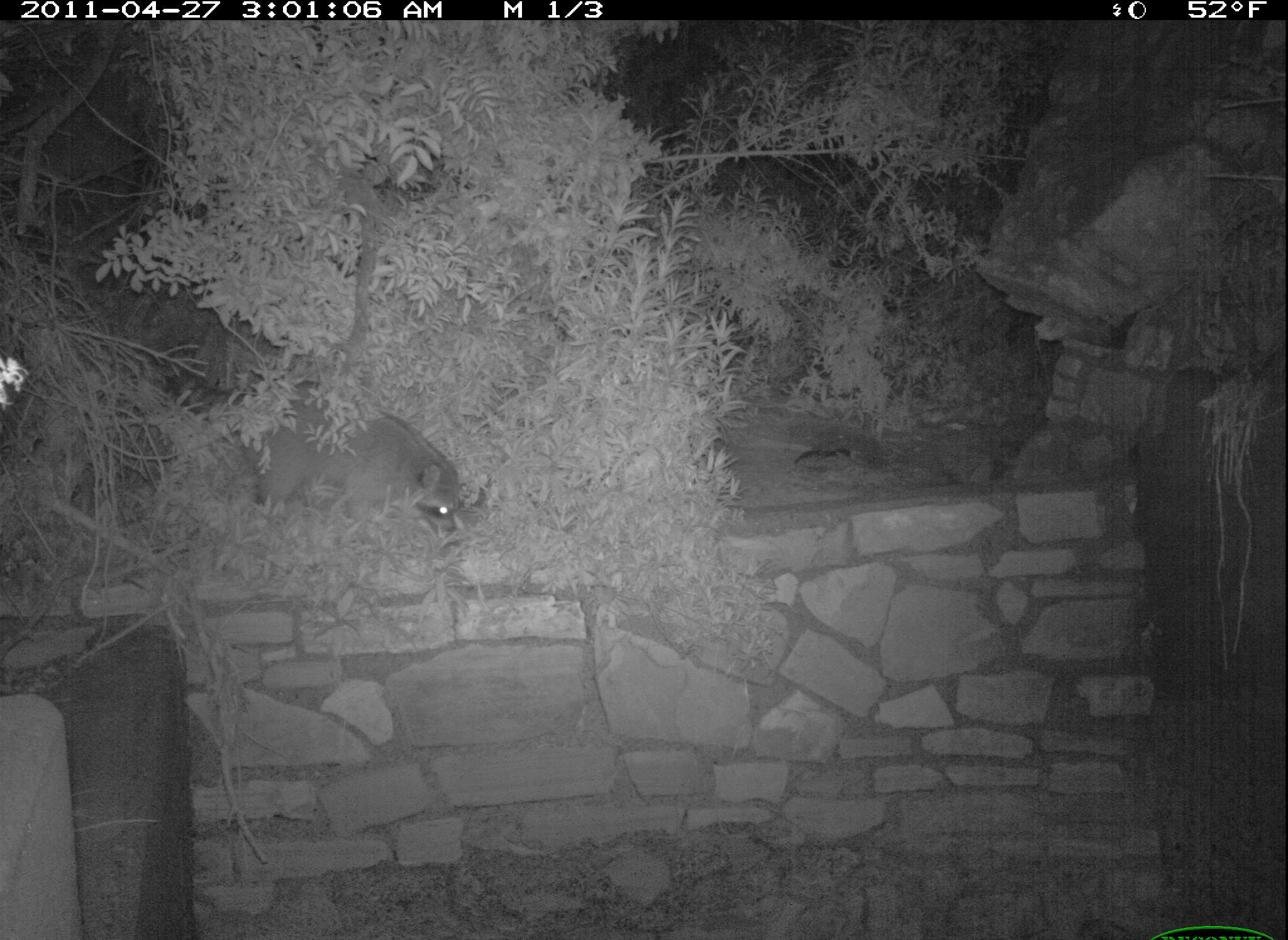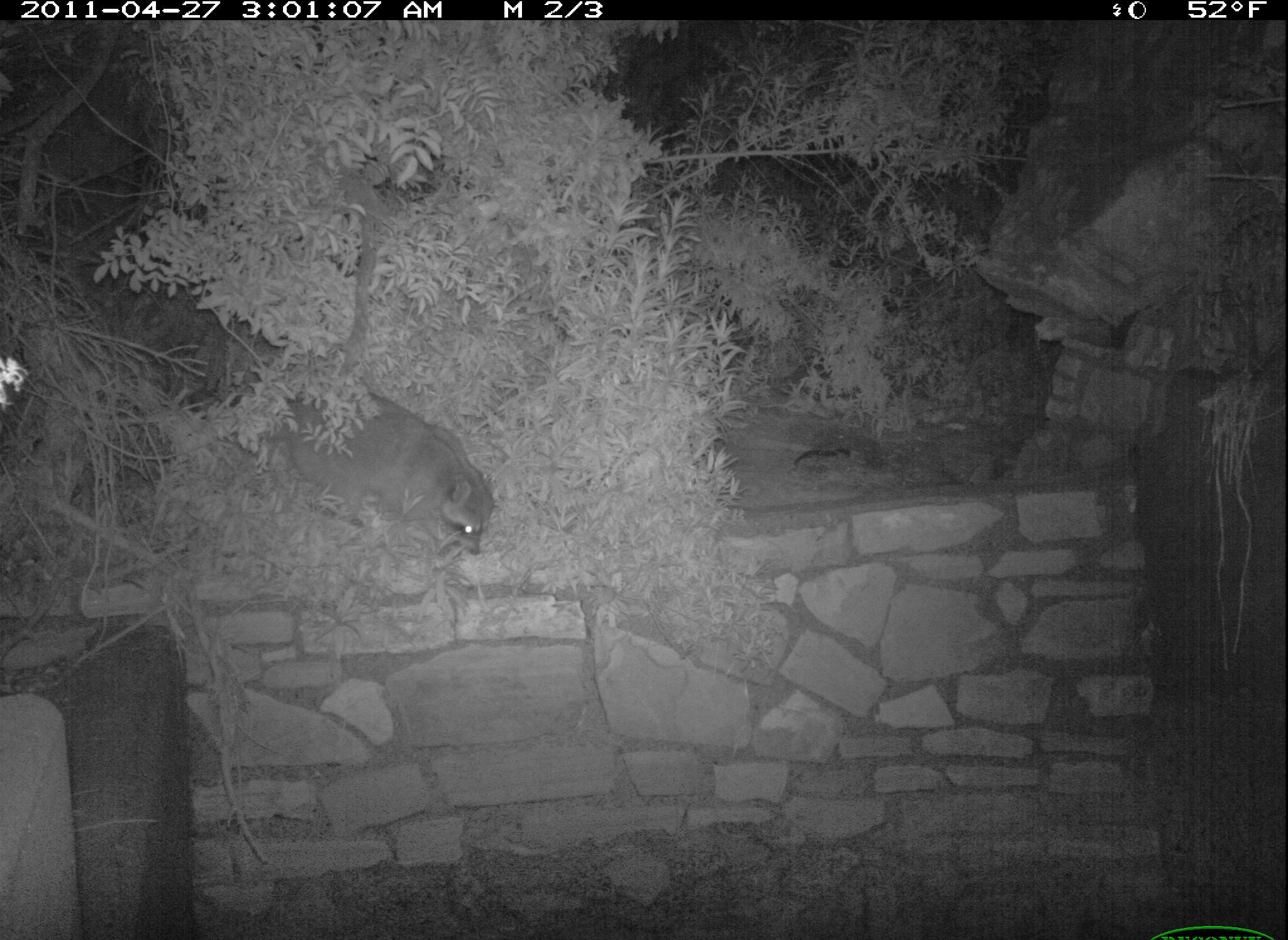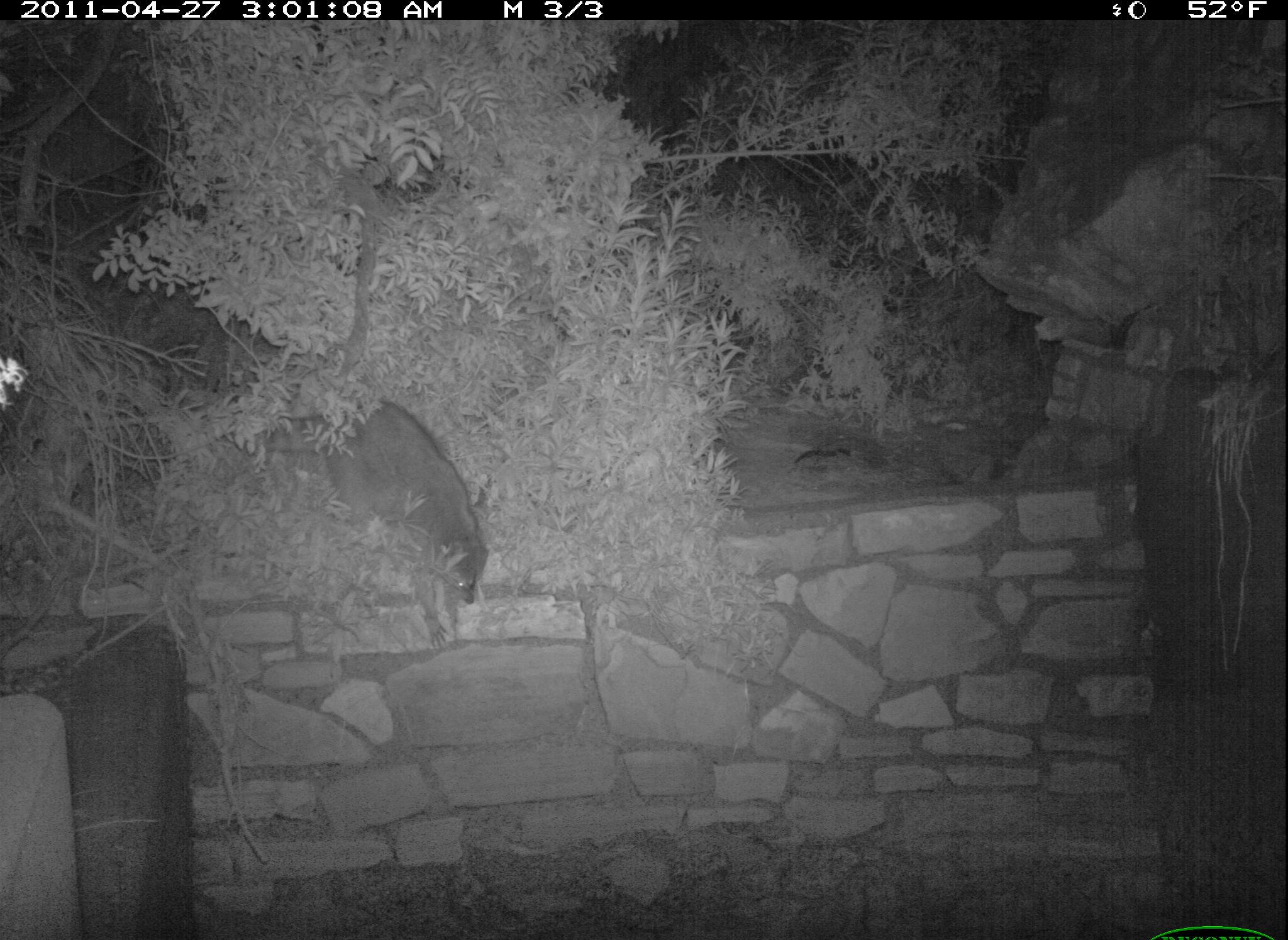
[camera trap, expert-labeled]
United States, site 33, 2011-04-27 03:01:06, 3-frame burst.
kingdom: Animalia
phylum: Chordata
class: Mammalia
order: Carnivora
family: Procyonidae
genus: Procyon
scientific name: Procyon lotor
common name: raccoon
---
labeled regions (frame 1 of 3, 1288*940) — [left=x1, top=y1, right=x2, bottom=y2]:
raccoon: [left=214, top=377, right=481, bottom=549]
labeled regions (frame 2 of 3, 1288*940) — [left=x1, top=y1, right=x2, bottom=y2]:
raccoon: [left=254, top=362, right=509, bottom=573]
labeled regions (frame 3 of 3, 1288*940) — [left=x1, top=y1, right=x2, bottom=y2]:
raccoon: [left=259, top=375, right=504, bottom=651]